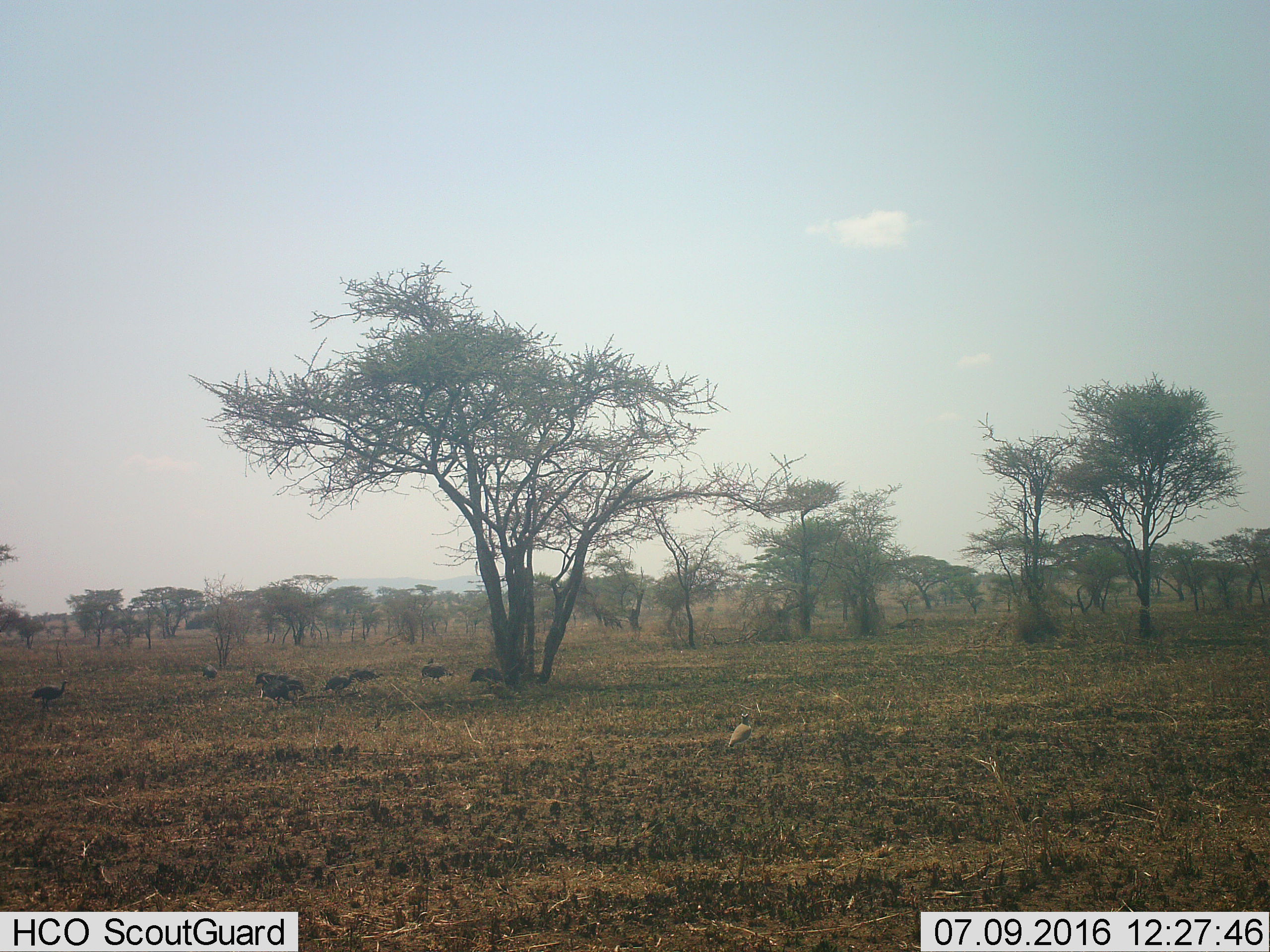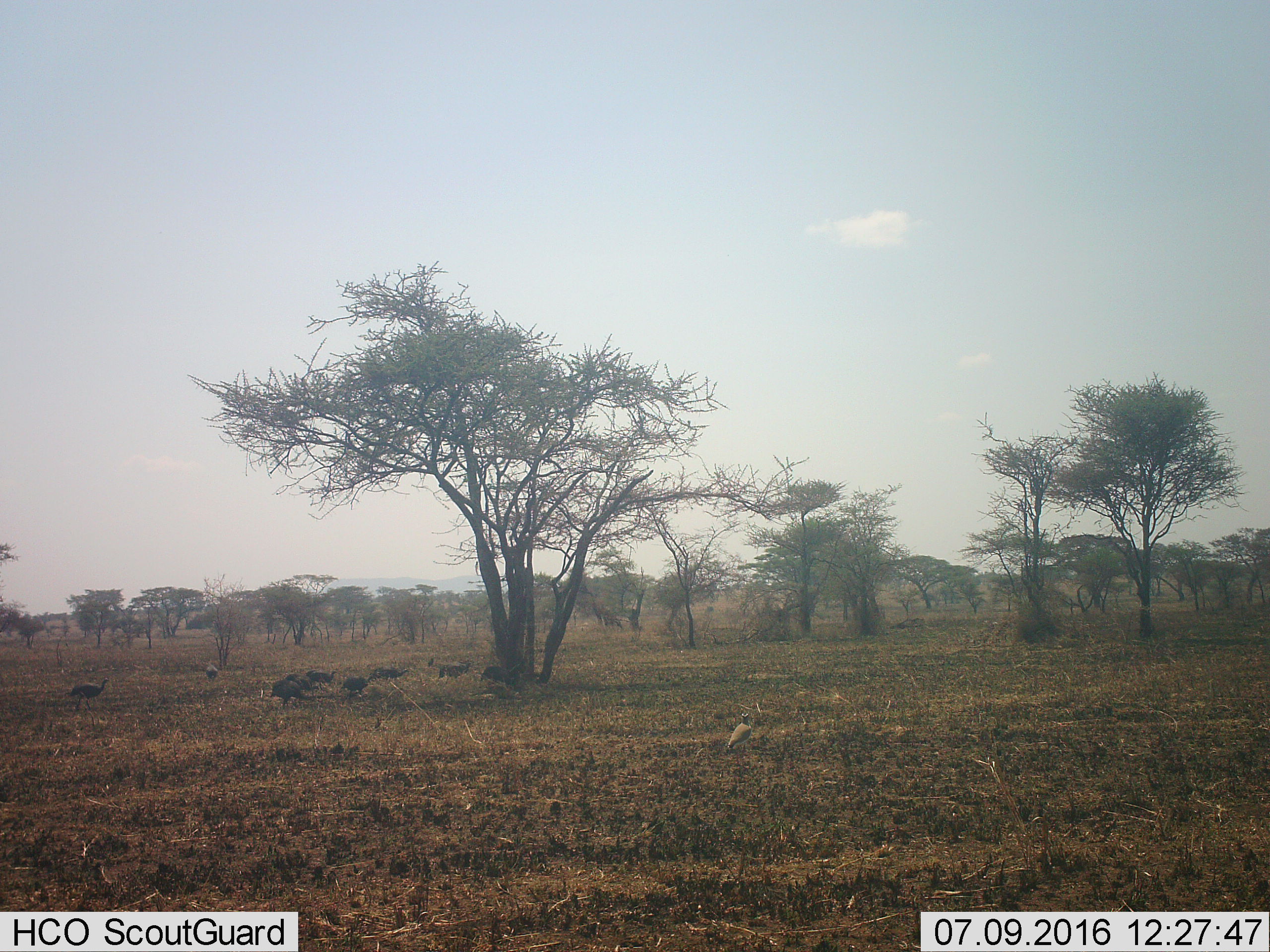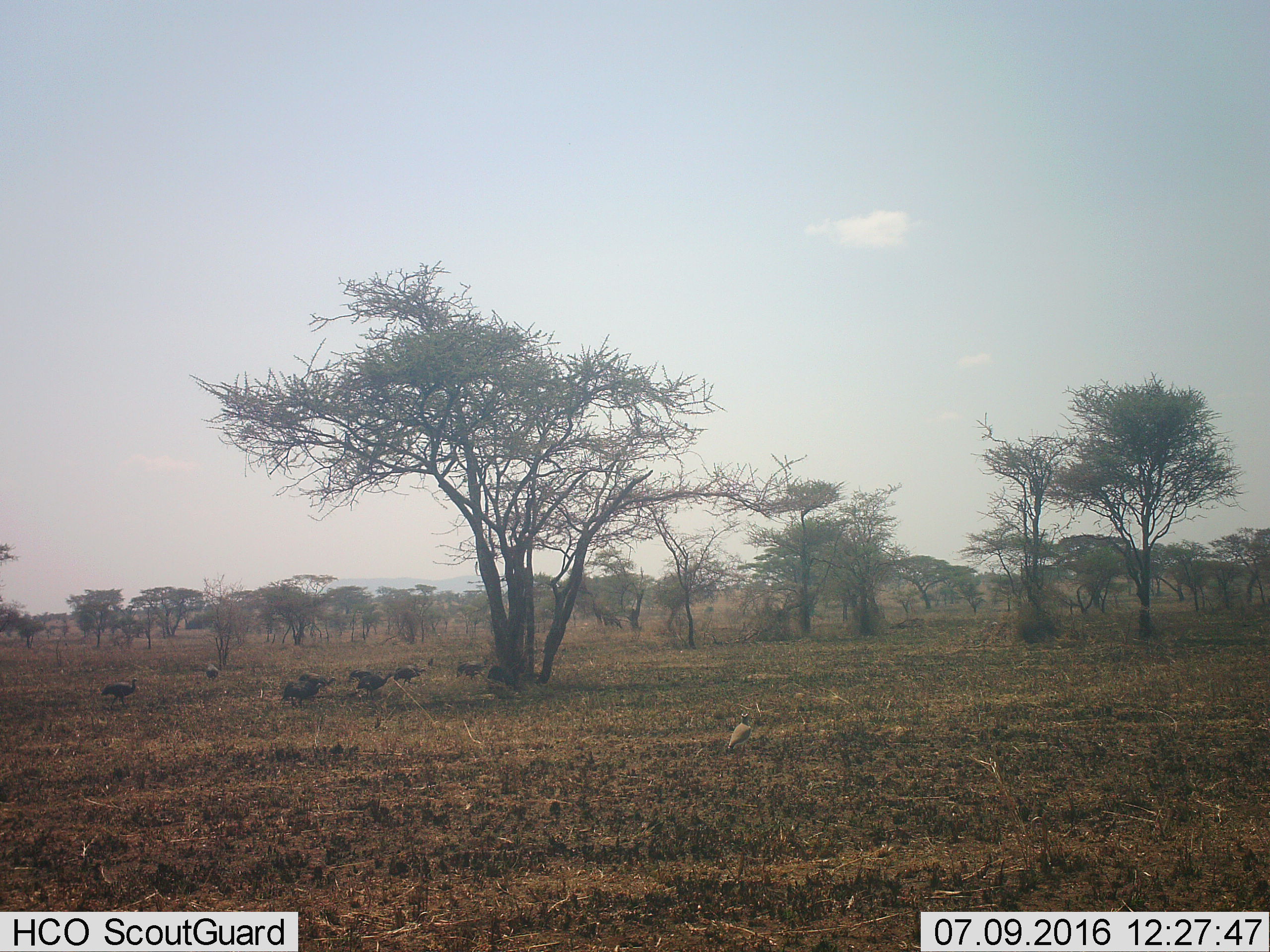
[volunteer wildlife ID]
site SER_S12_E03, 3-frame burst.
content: unidentified animal